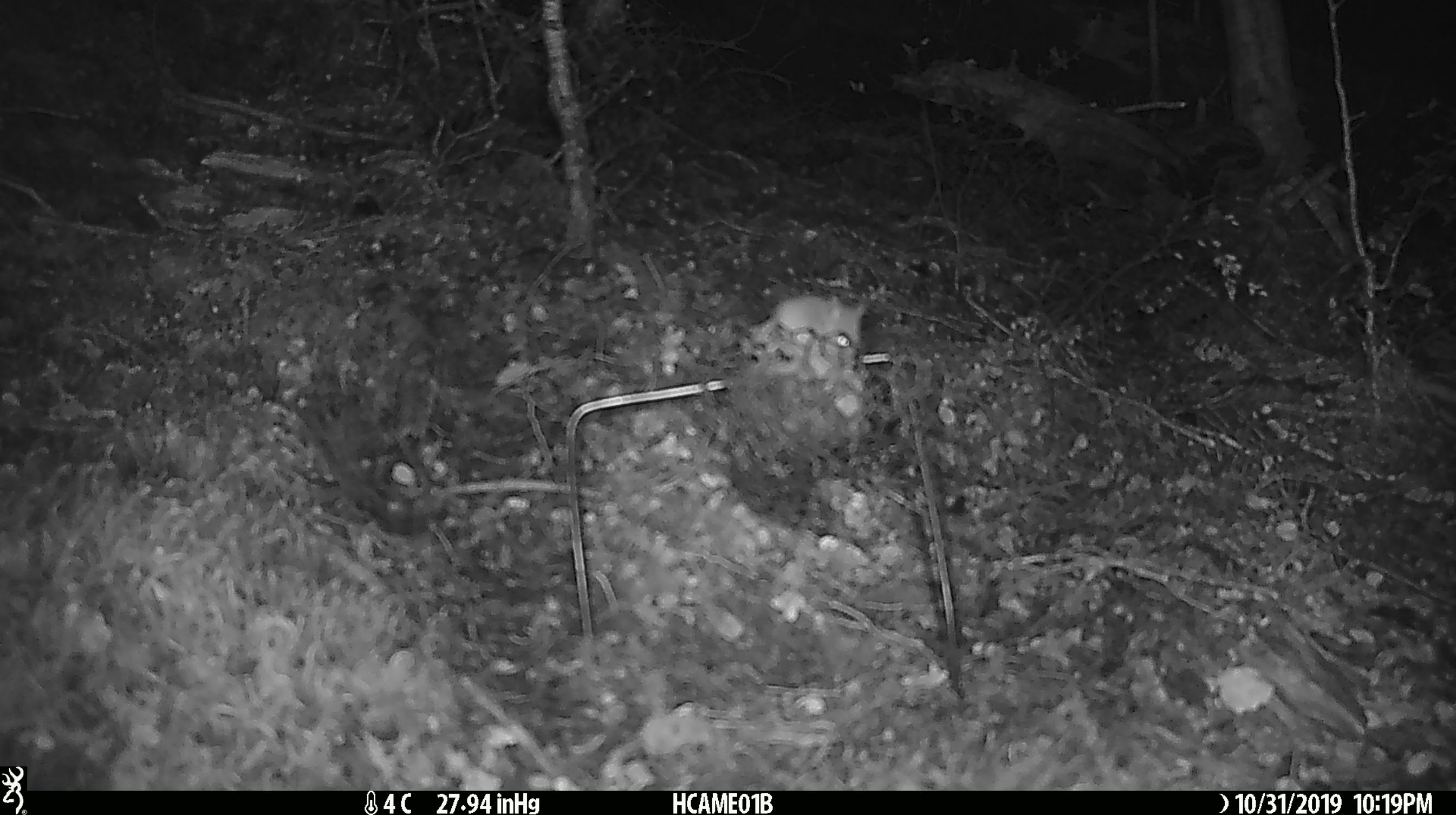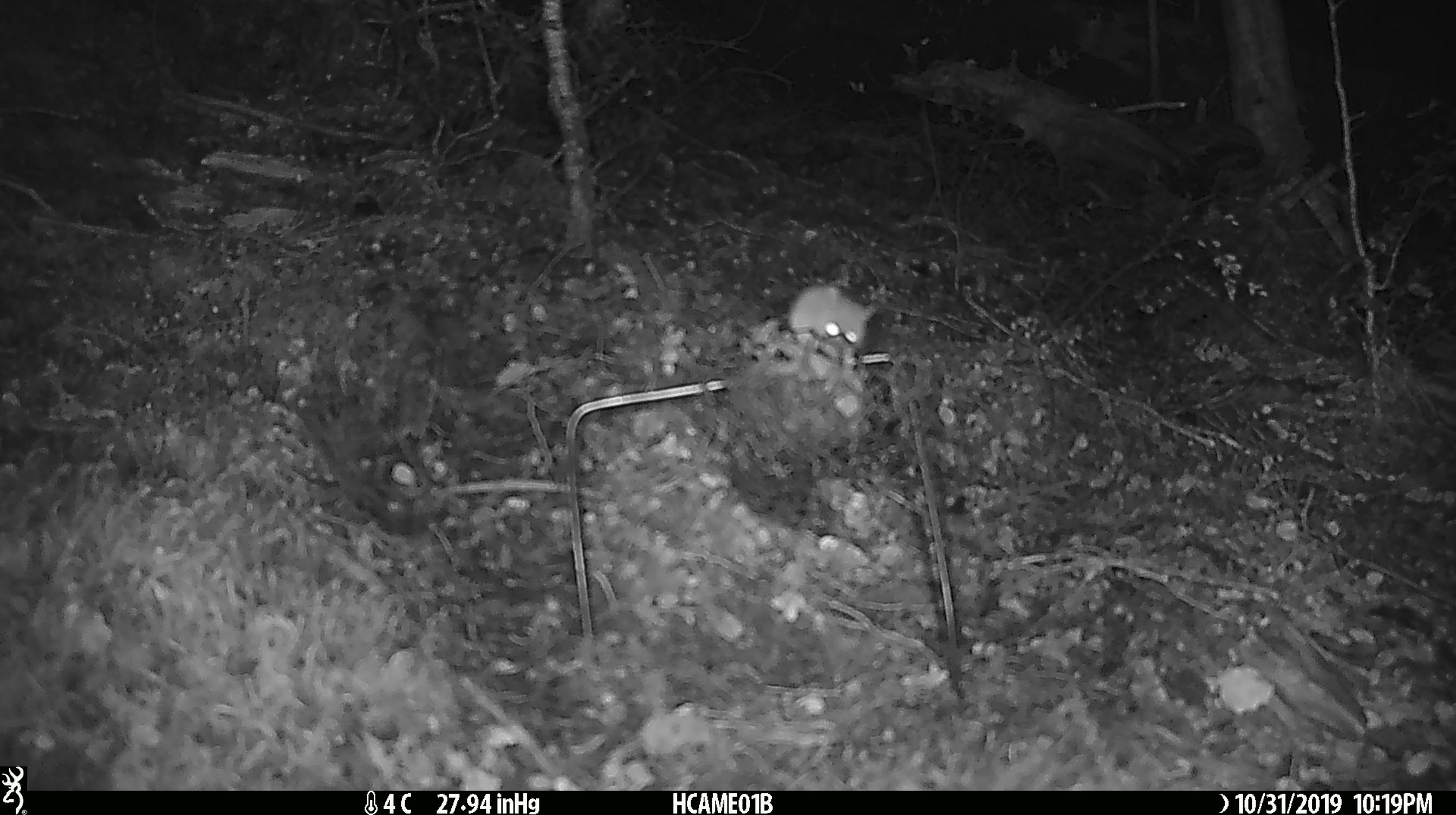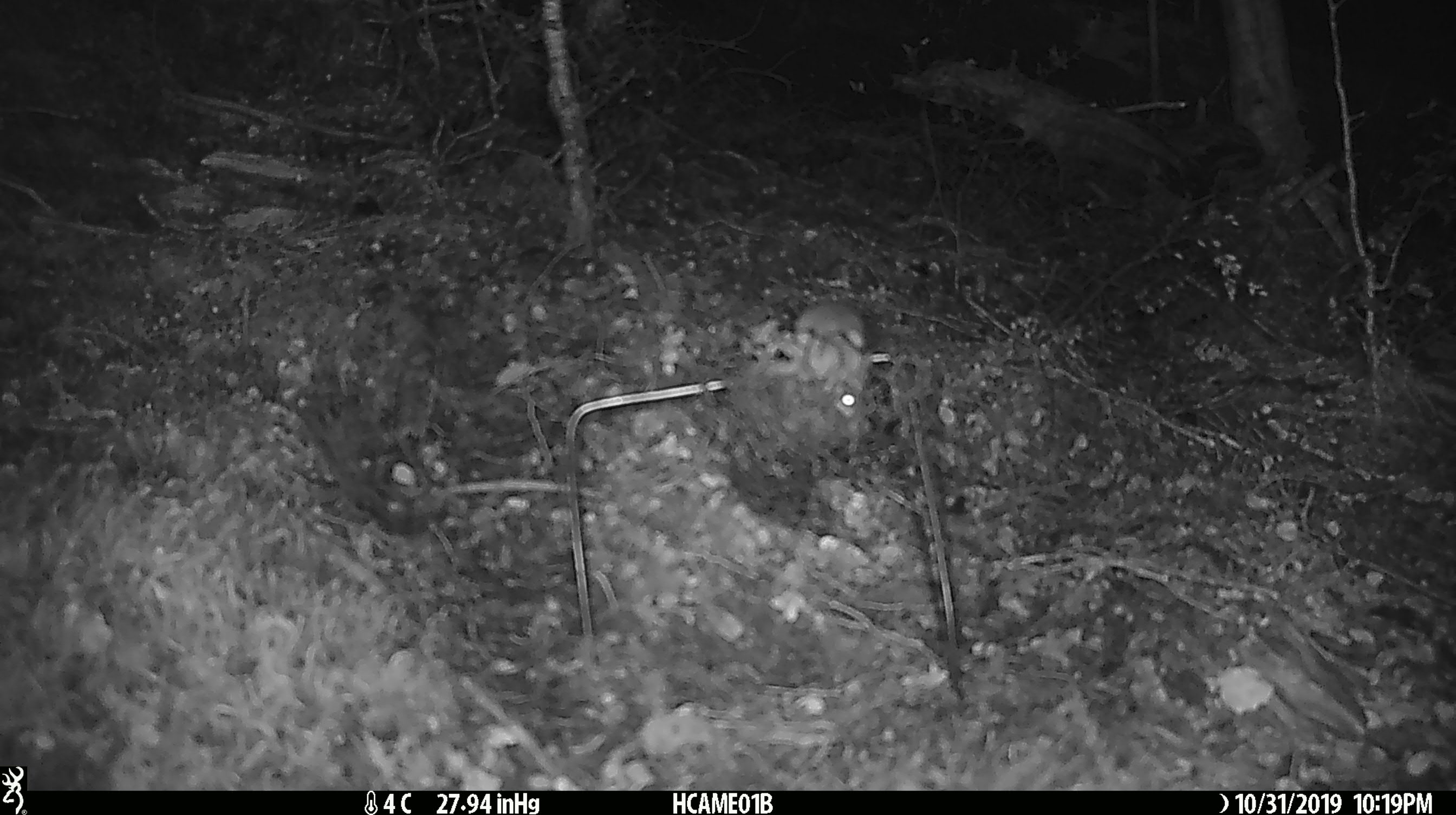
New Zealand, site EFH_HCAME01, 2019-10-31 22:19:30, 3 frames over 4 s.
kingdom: Animalia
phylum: Chordata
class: Mammalia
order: Rodentia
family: Muridae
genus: Mus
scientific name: Mus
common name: mouse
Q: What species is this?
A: Mouse (Mus).